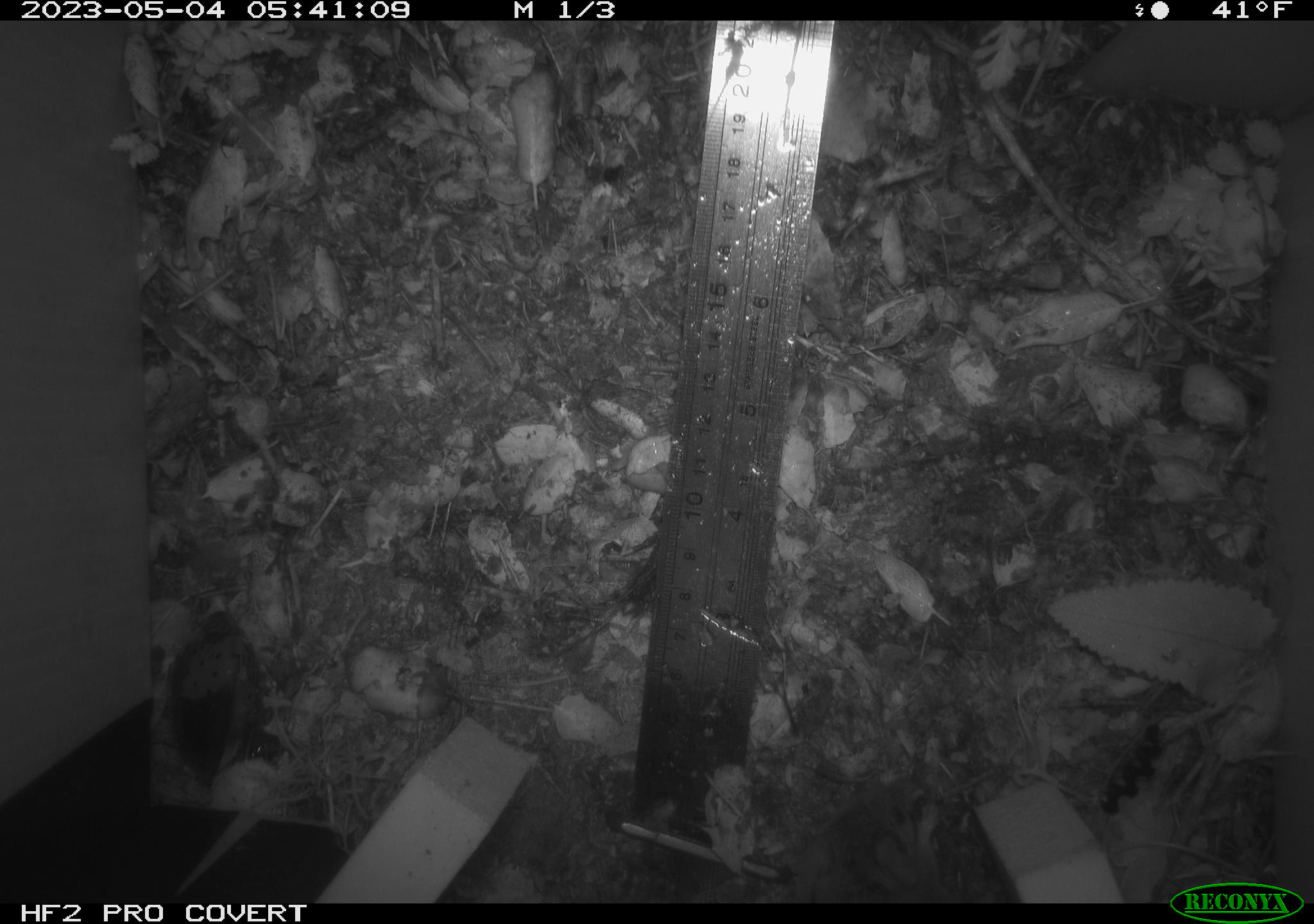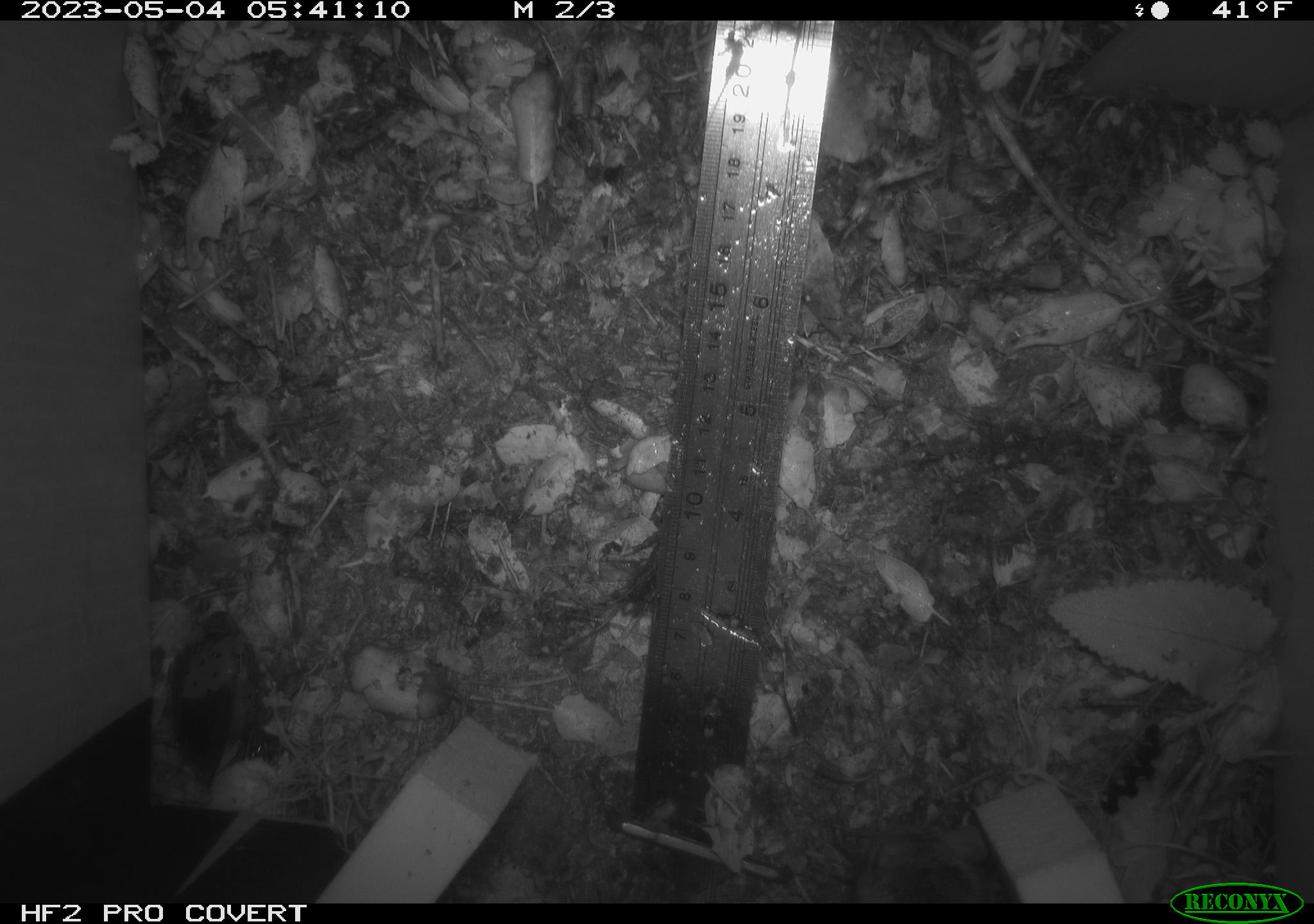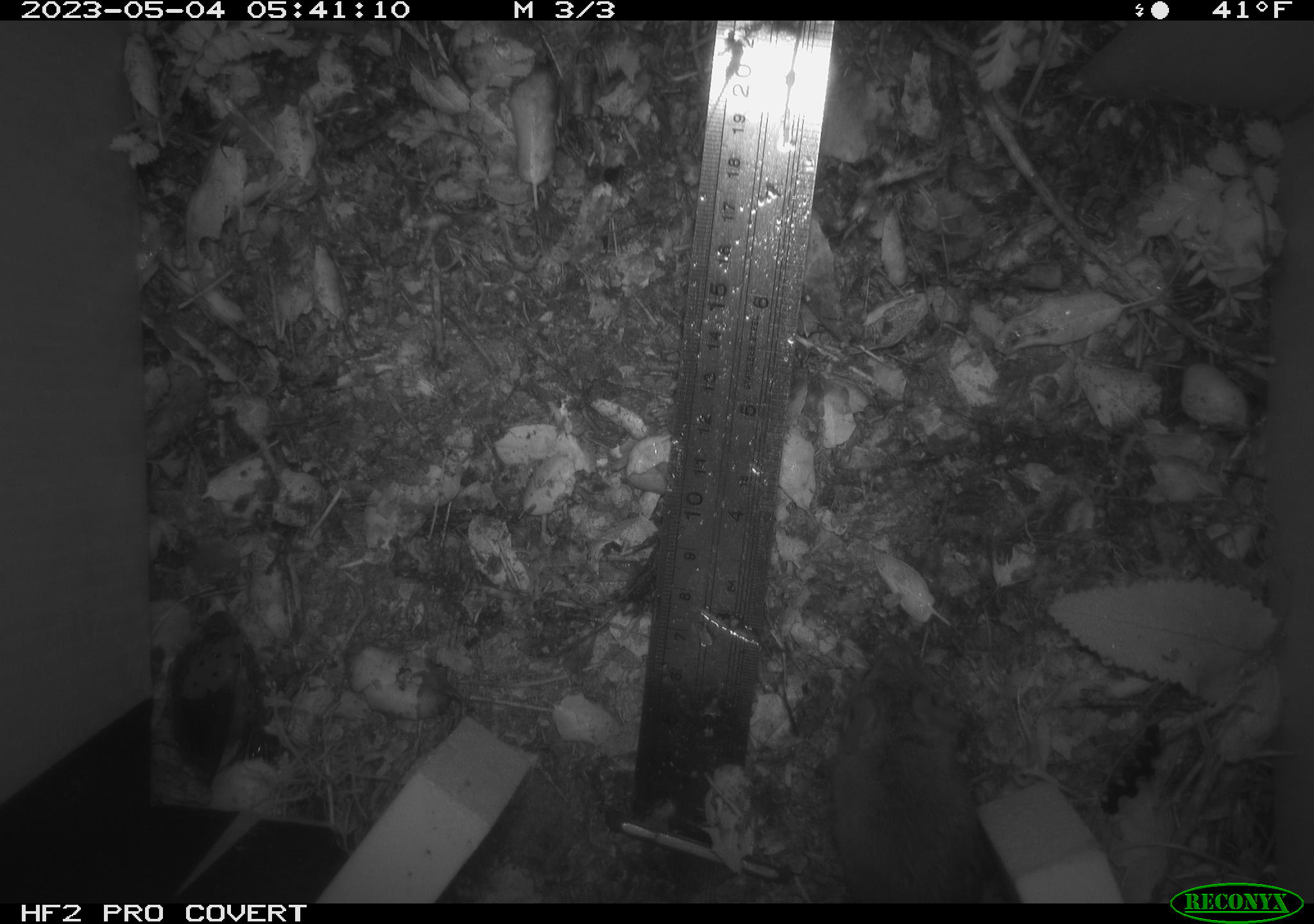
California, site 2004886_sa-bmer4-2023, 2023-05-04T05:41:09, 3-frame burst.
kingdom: Animalia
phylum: Chordata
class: Mammalia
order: Rodentia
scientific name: Rodentia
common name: mouse species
Mouse species (Rodentia).